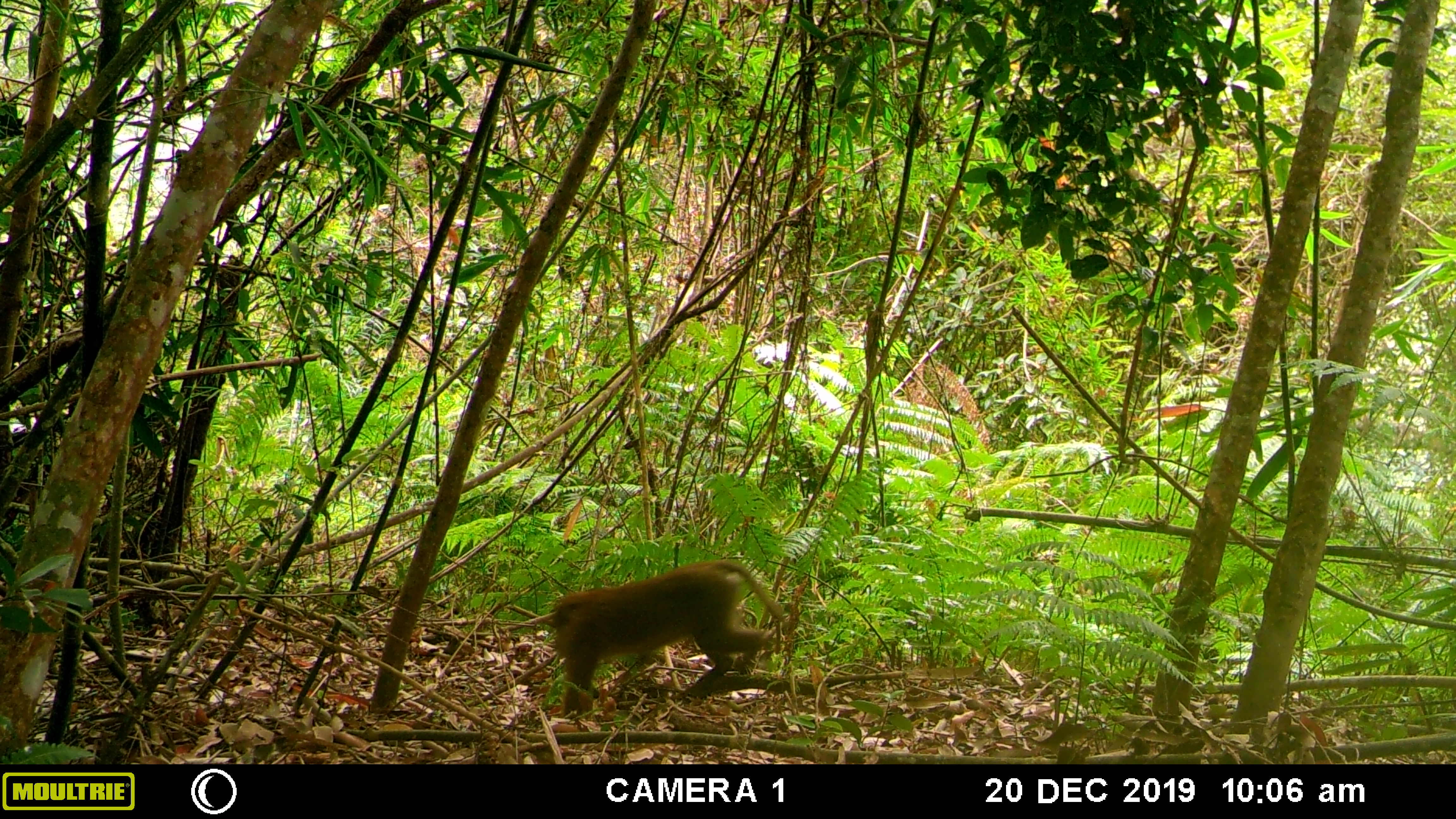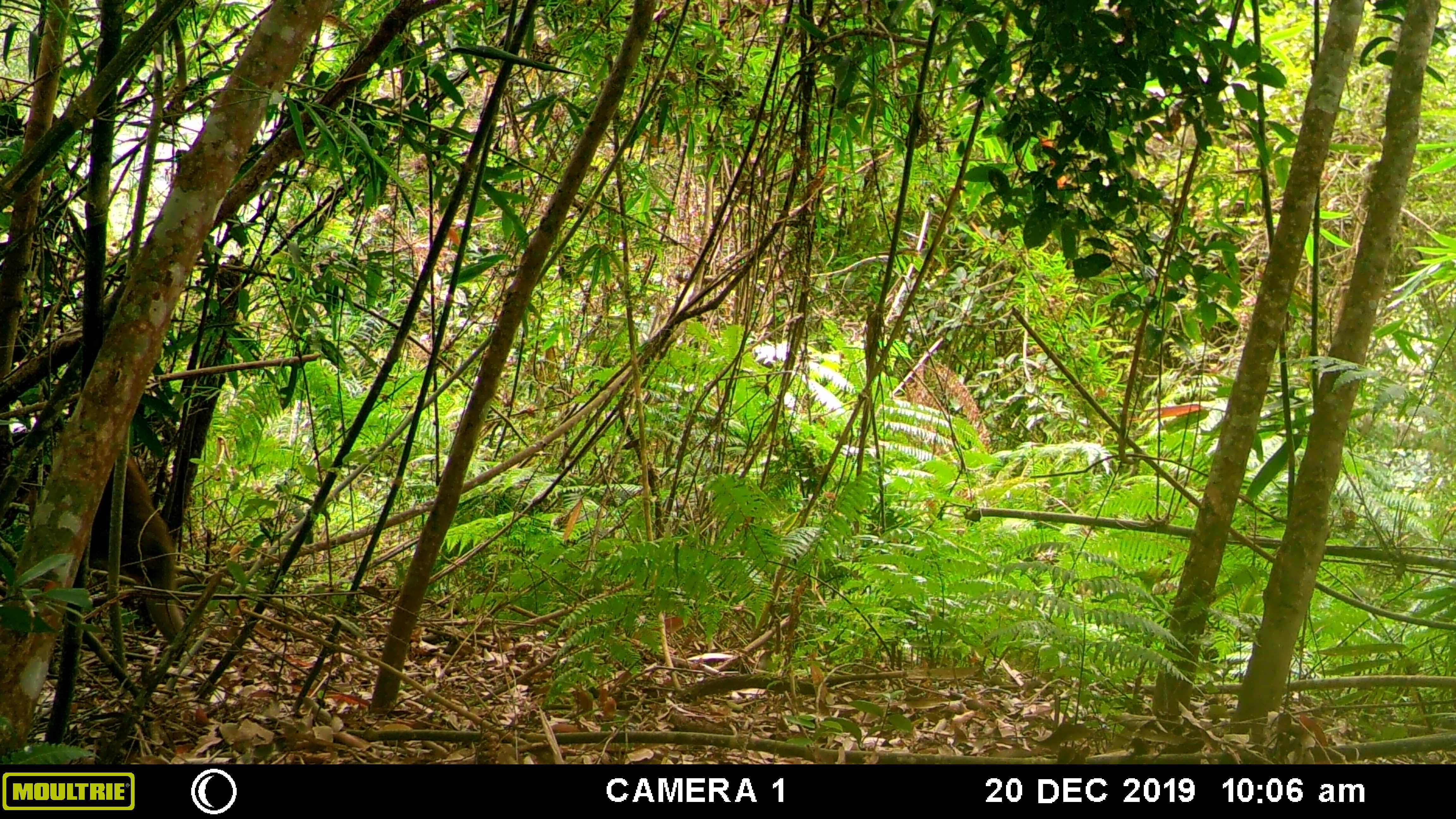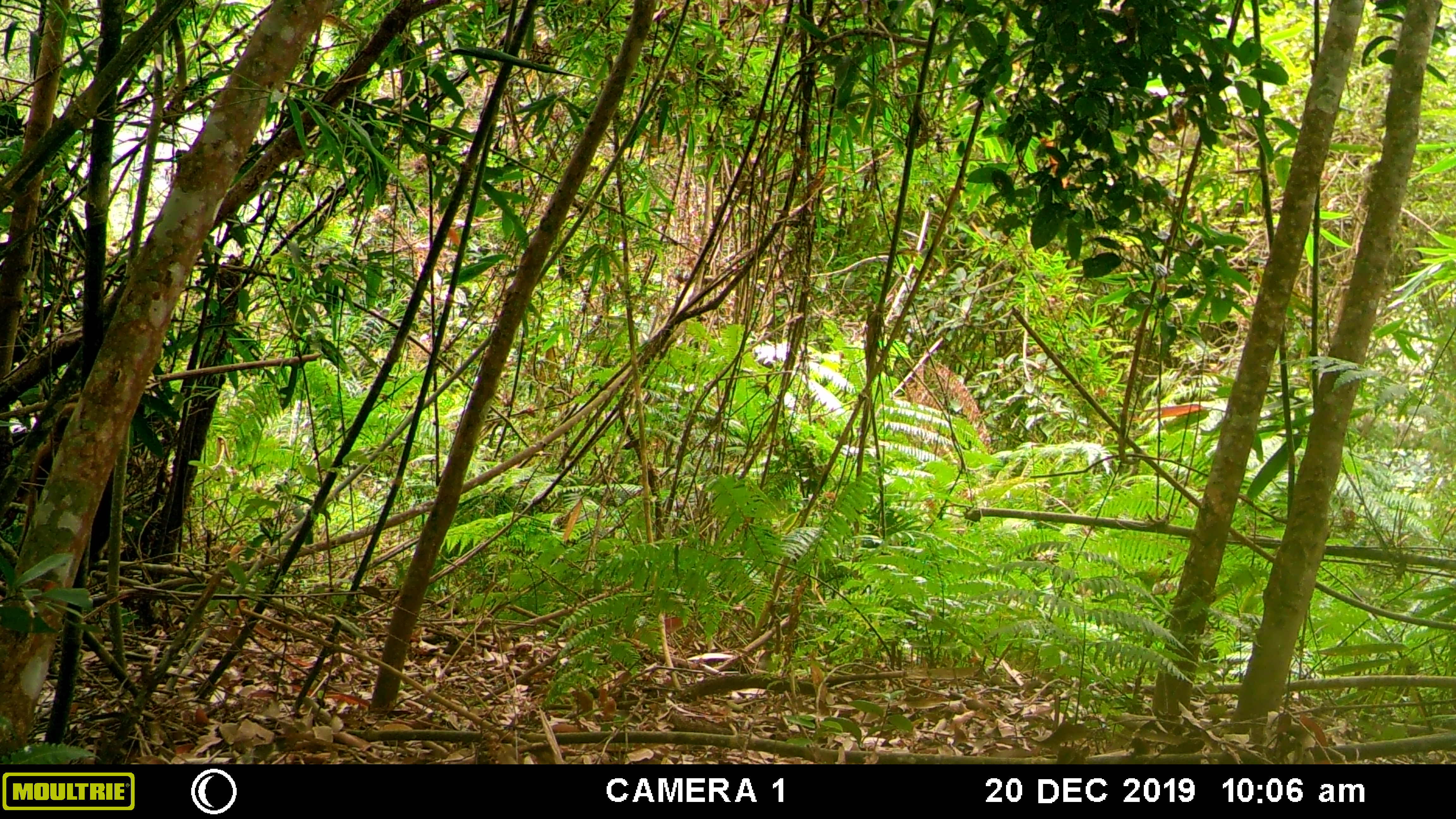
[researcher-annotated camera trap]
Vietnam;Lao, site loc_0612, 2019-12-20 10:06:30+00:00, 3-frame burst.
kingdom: Animalia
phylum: Chordata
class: Mammalia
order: Primates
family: Cercopithecidae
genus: Macaca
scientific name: Macaca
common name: macaques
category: assam or rhesus macaque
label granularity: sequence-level